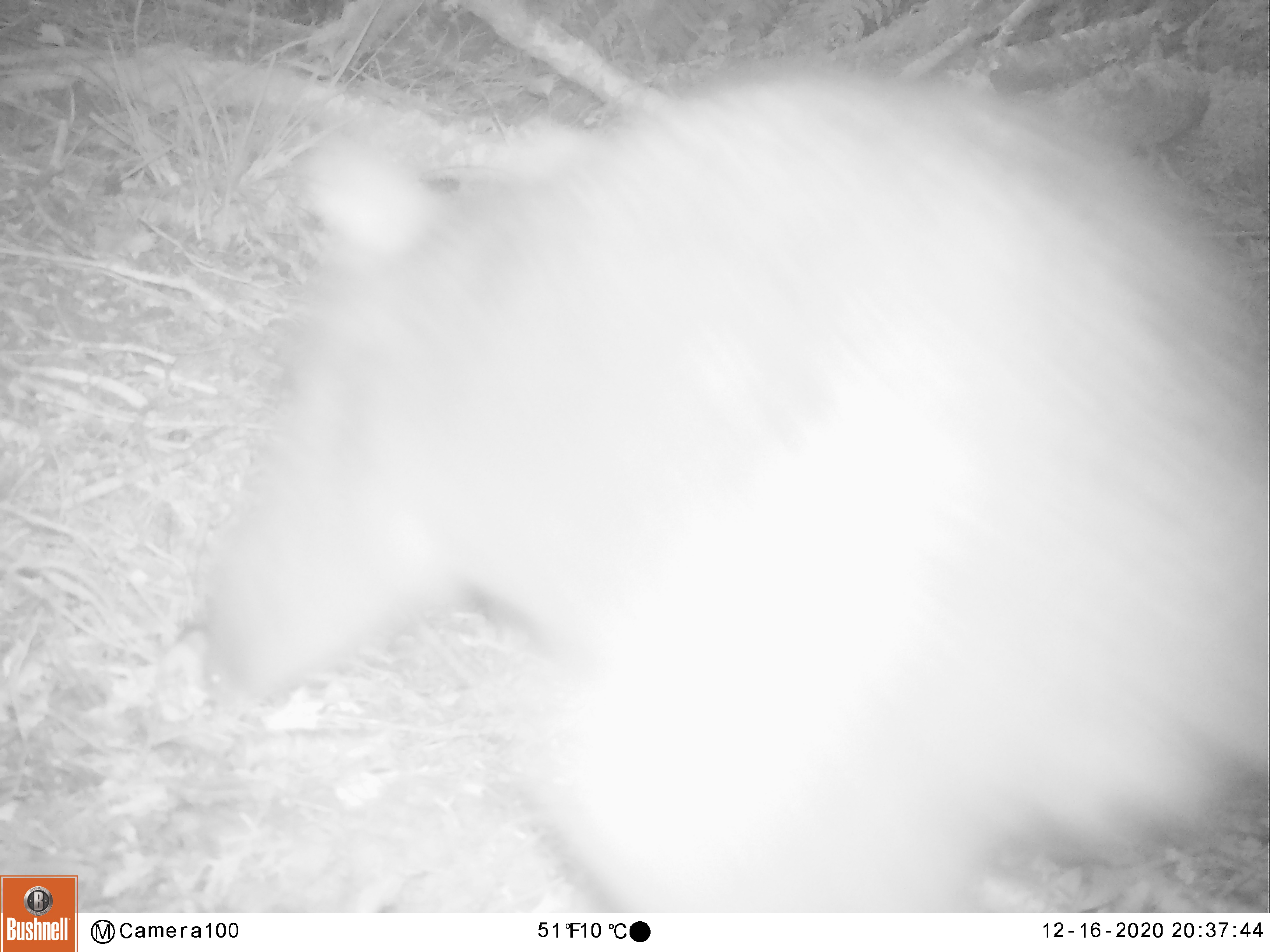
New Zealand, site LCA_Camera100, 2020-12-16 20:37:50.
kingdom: Animalia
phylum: Chordata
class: Mammalia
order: Diprotodontia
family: Phalangeridae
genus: Trichosurus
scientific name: Trichosurus vulpecula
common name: common brushtail possum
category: possum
Possum (common brushtail possum) (Trichosurus vulpecula).